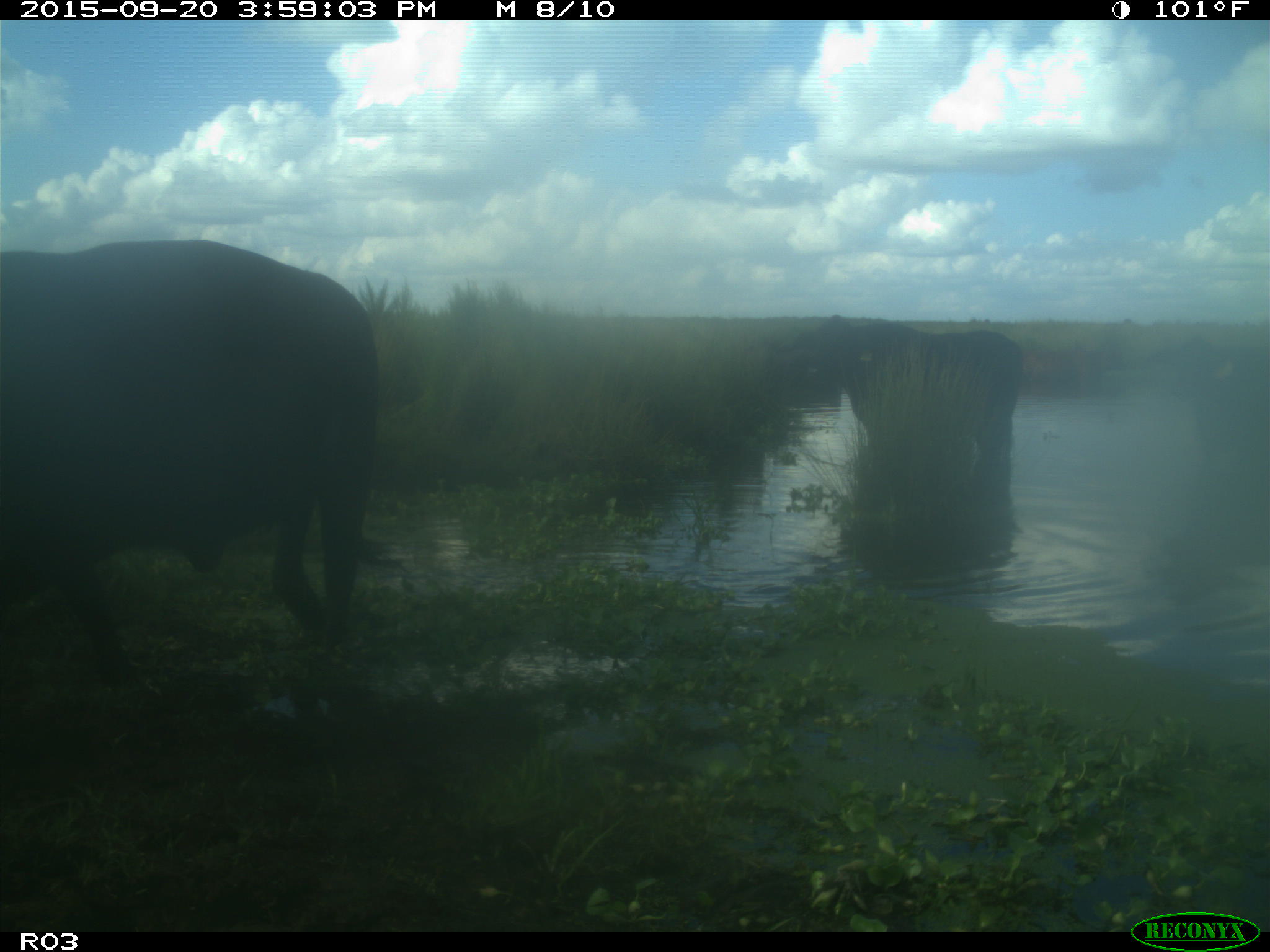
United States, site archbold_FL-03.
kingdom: Animalia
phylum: Chordata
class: Mammalia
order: Artiodactyla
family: Bovidae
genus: Bos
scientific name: Bos taurus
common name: domestic cow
Bos taurus (domestic cow).